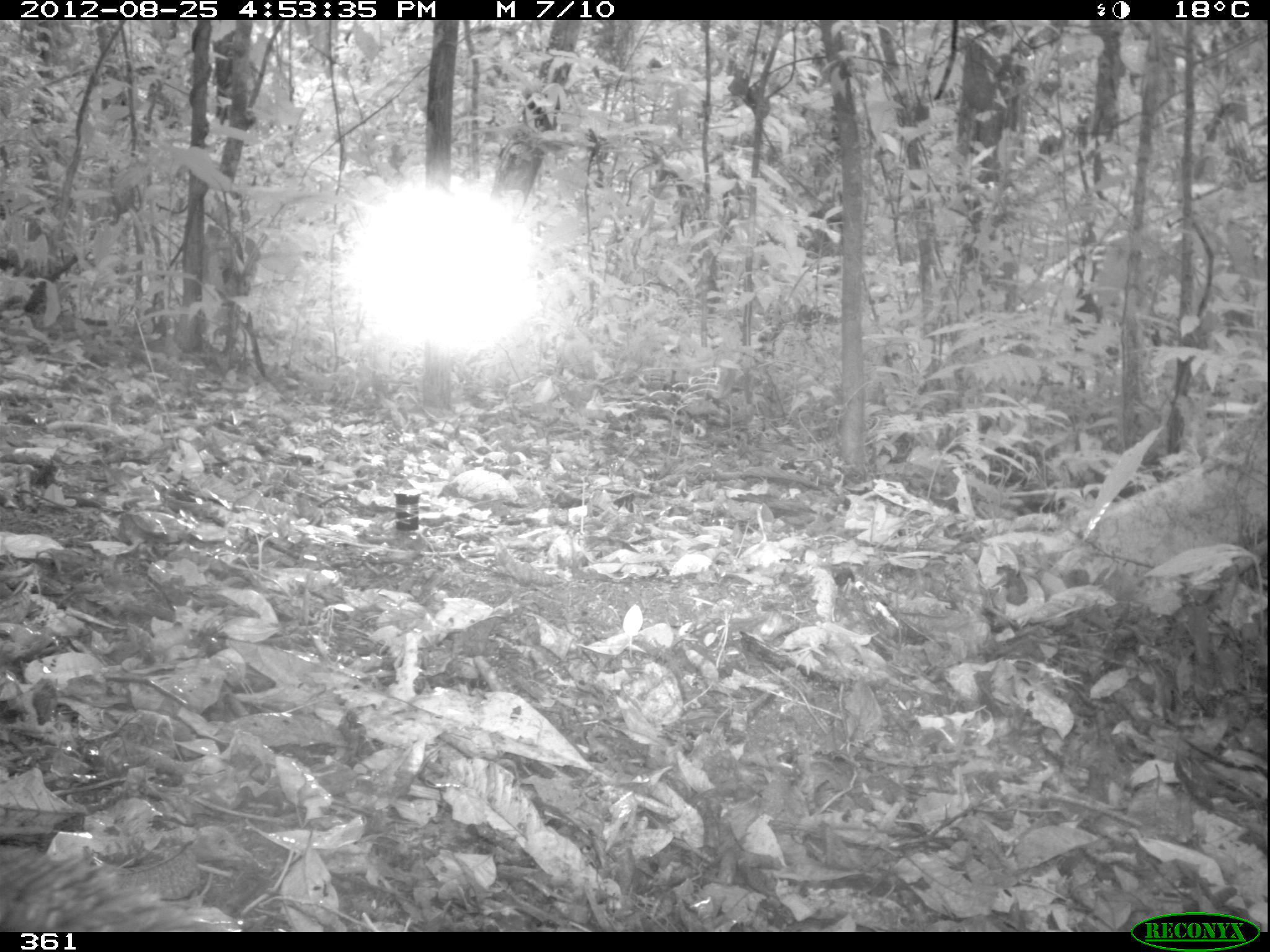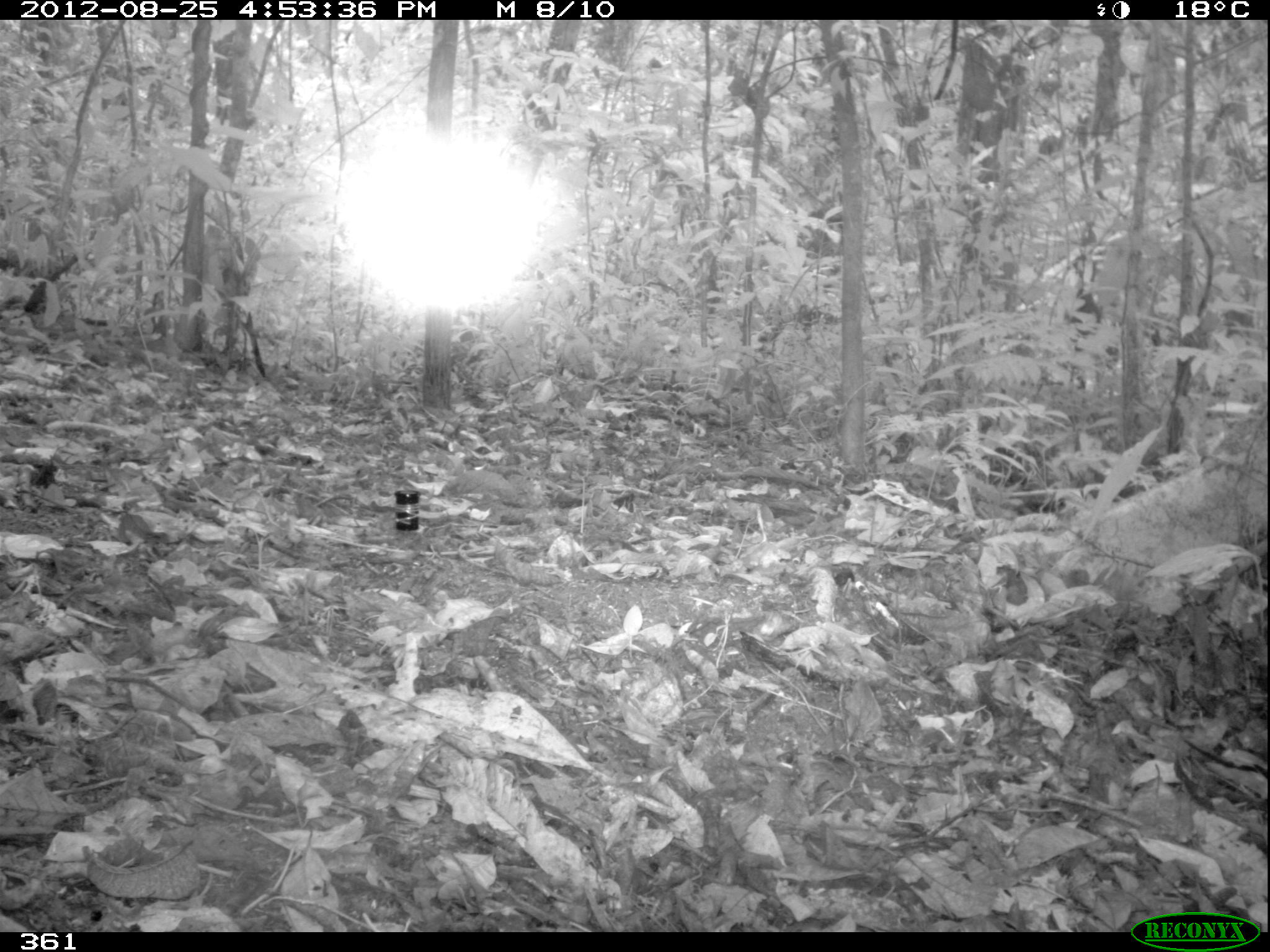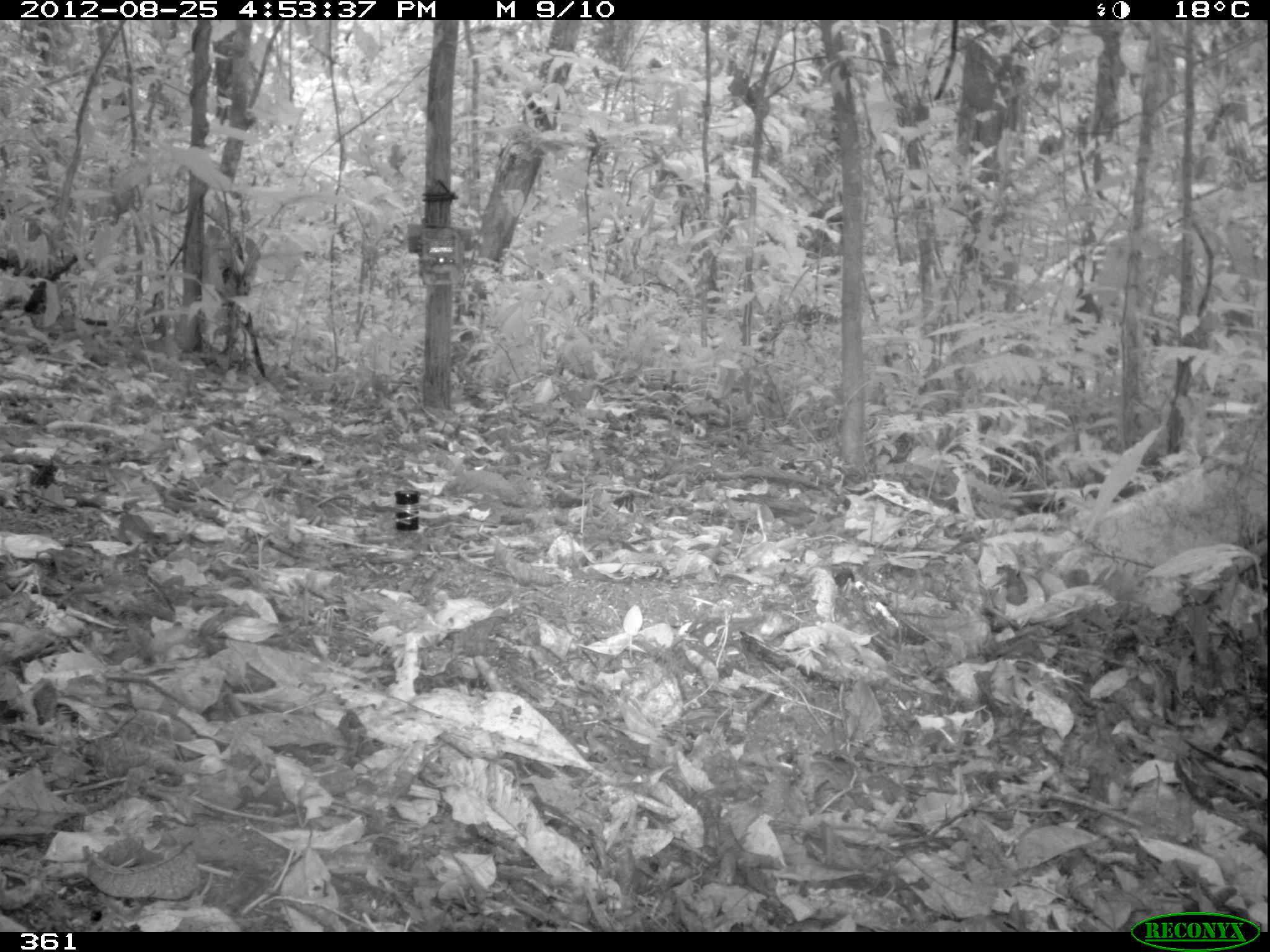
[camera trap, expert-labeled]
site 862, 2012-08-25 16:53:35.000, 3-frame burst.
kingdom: Animalia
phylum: Chordata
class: Aves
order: Galliformes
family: Phasianidae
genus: Alectoris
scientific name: Alectoris rufa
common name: red-legged partridge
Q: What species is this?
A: Alectoris rufa (red-legged partridge).